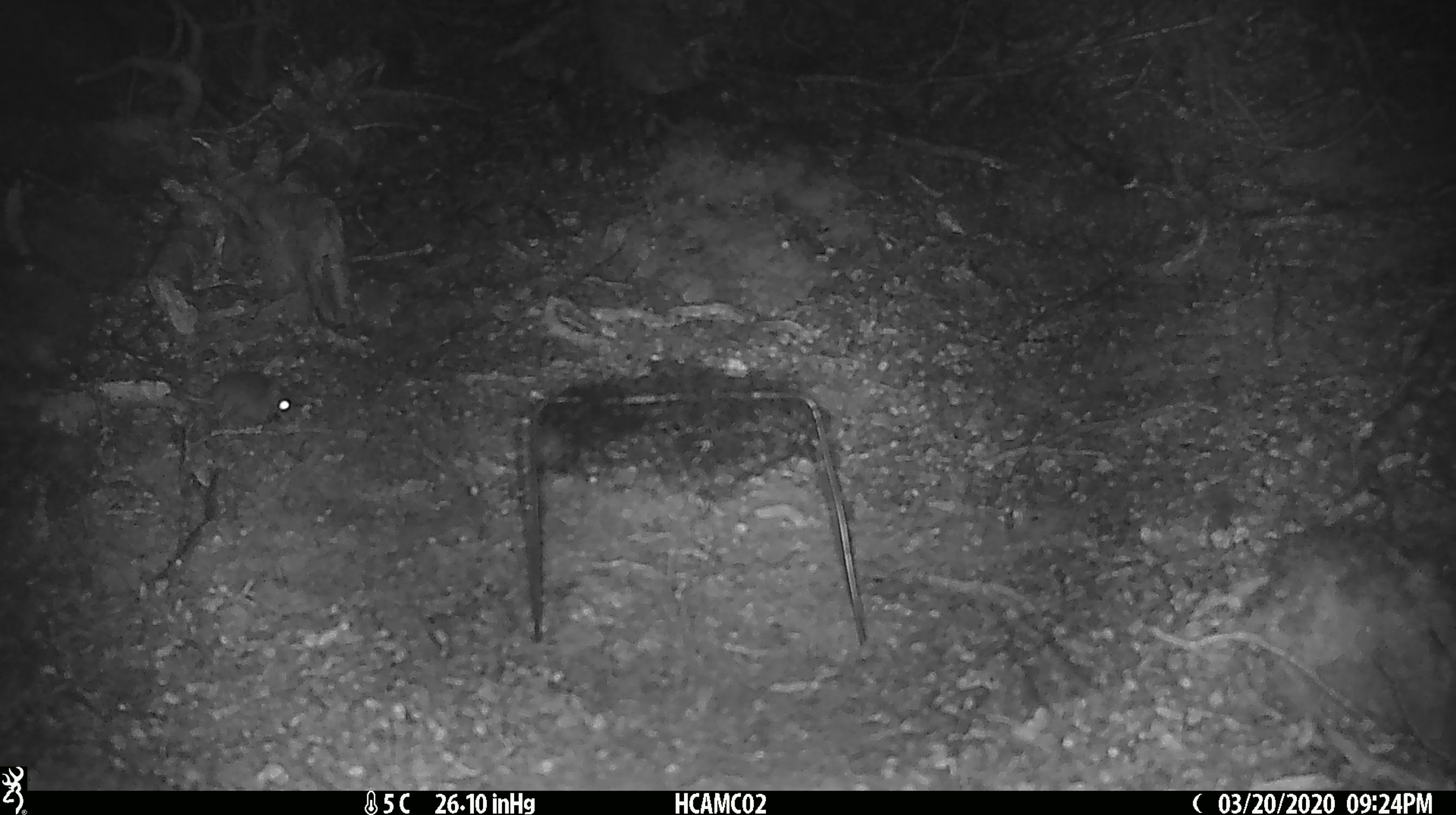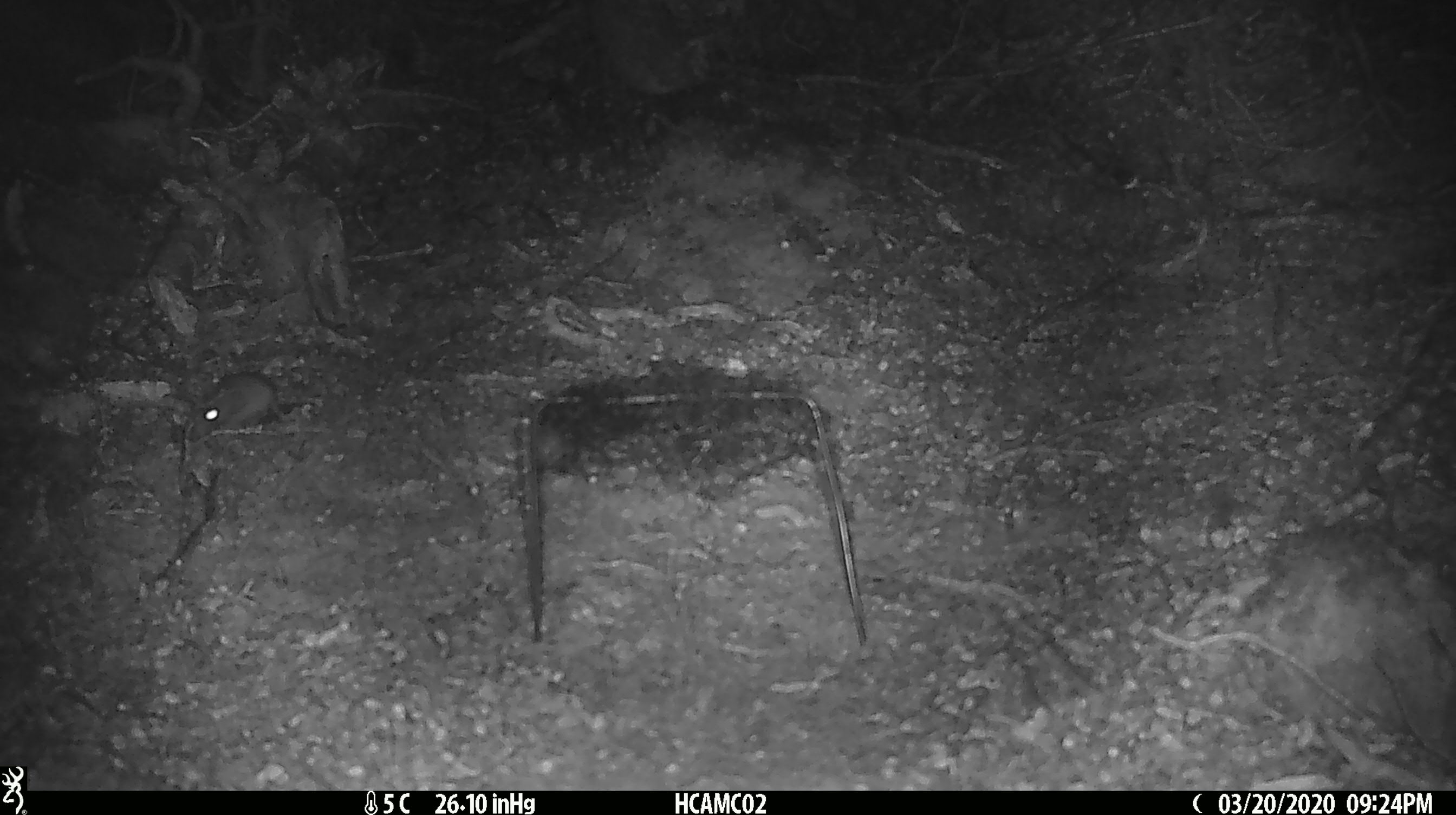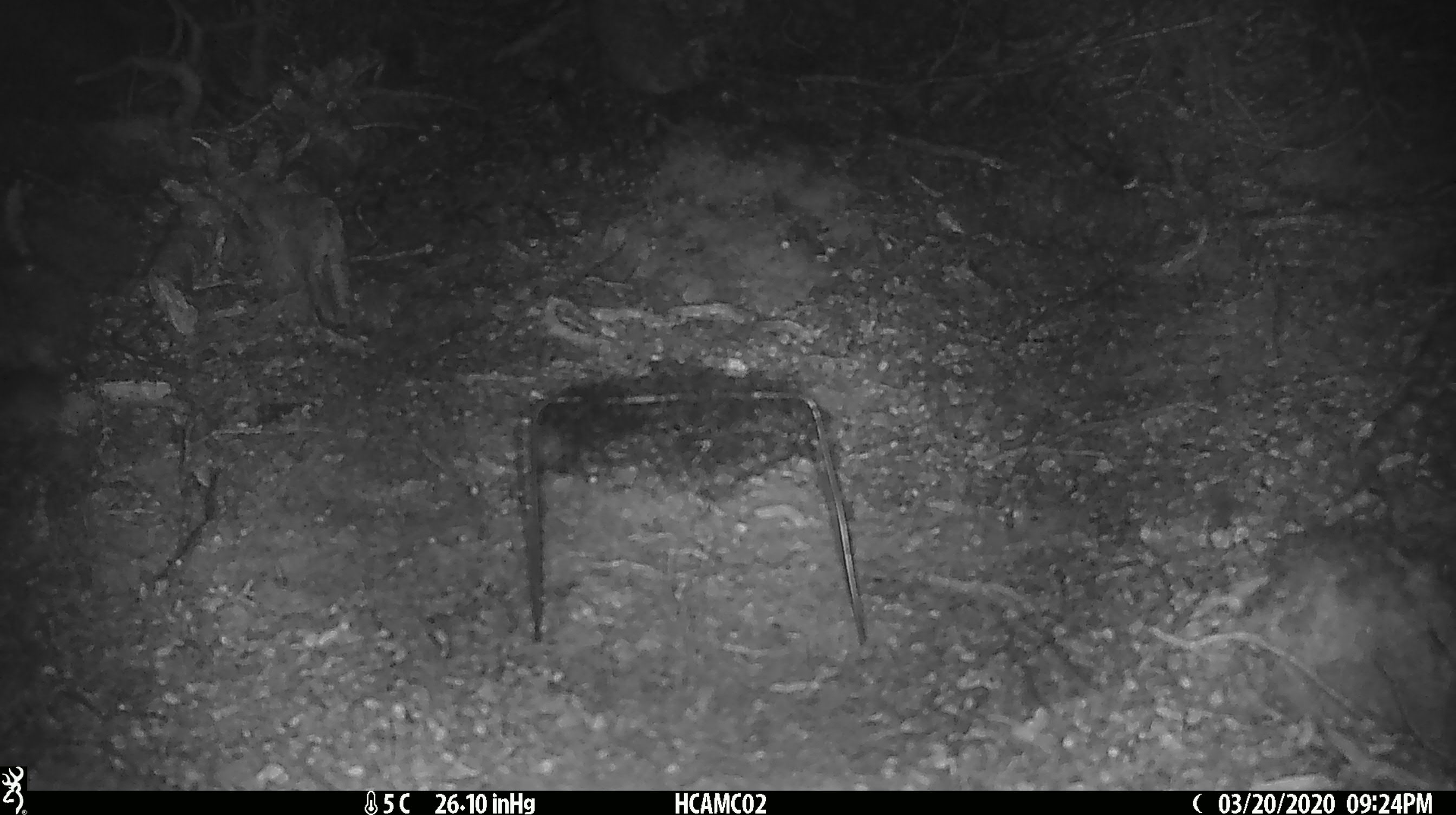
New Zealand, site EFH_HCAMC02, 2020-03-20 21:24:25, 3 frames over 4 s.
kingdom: Animalia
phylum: Chordata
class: Mammalia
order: Rodentia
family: Muridae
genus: Mus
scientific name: Mus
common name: mouse